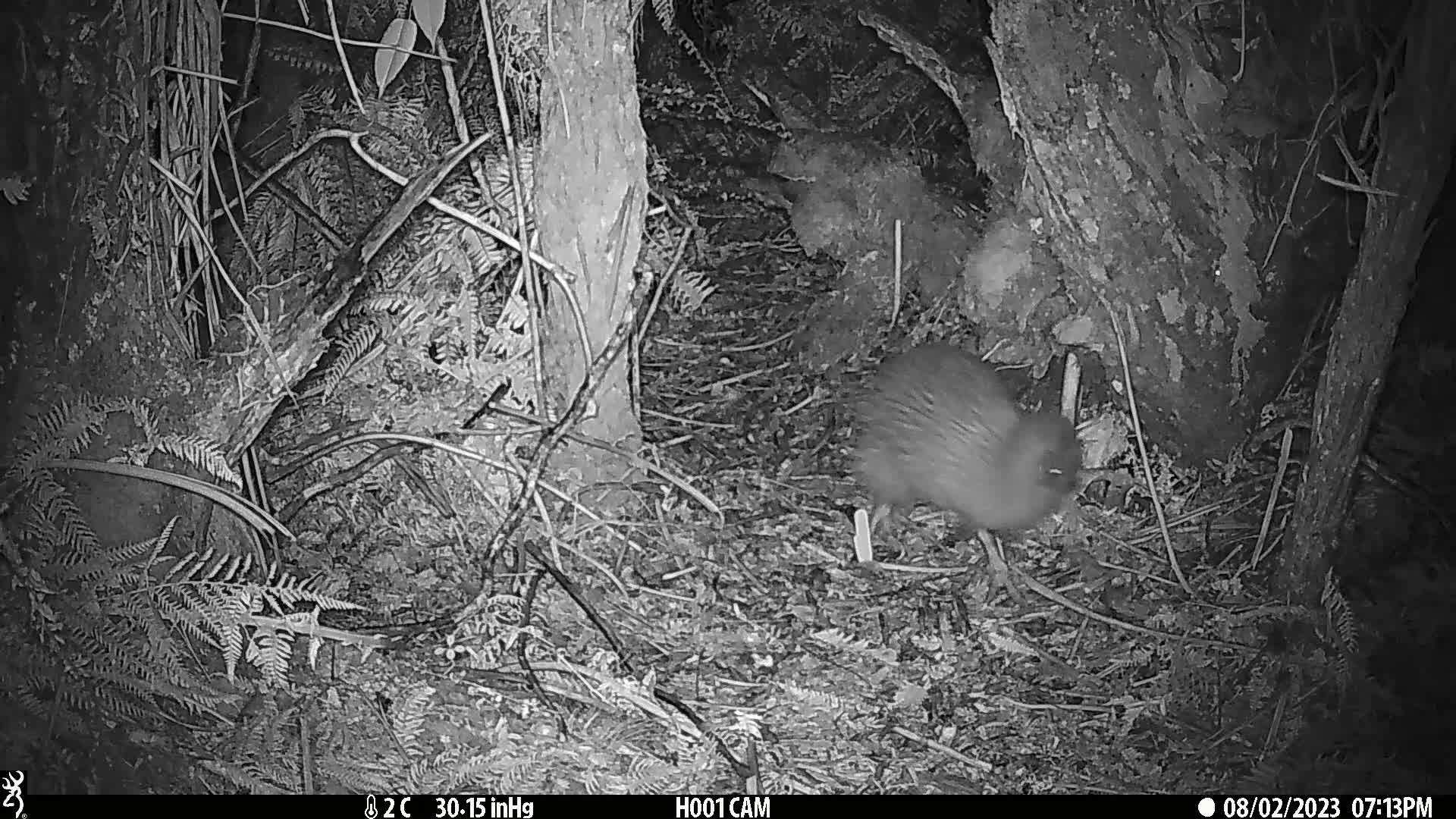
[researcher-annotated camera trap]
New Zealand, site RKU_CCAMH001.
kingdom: Animalia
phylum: Chordata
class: Aves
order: Apterygiformes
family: Apterygidae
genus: Apteryx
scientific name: Apteryx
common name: kiwi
Kiwi (Apteryx).